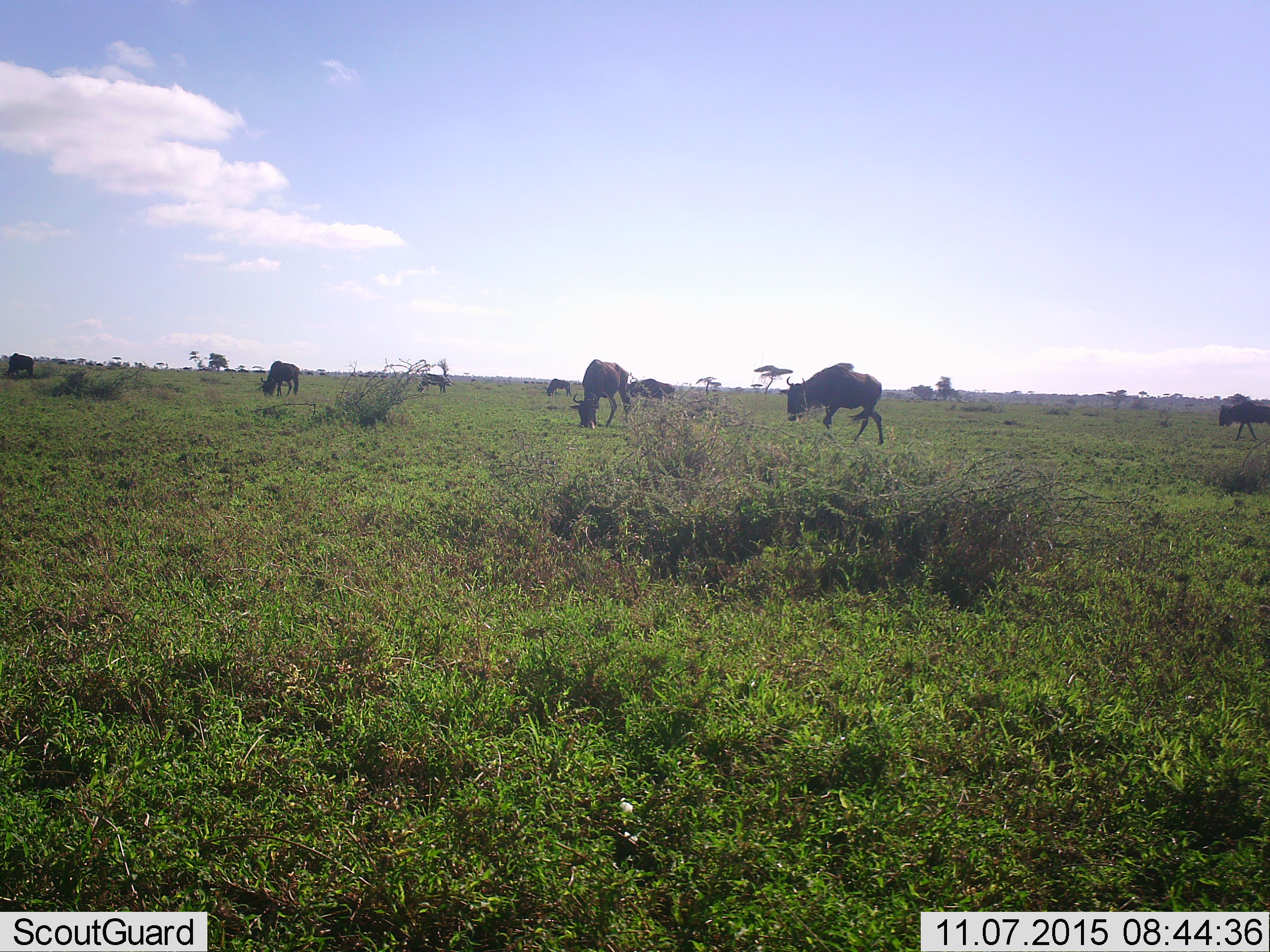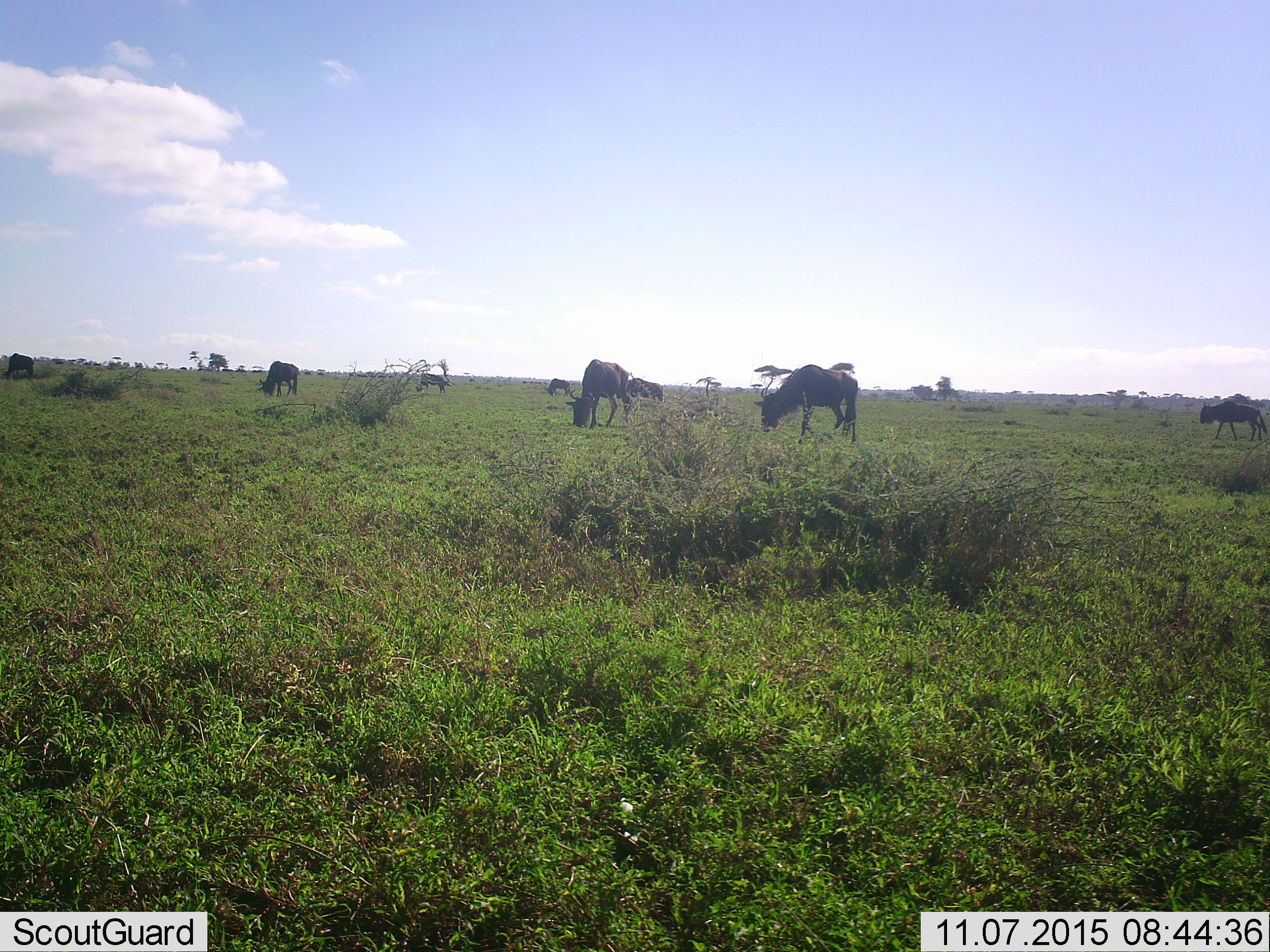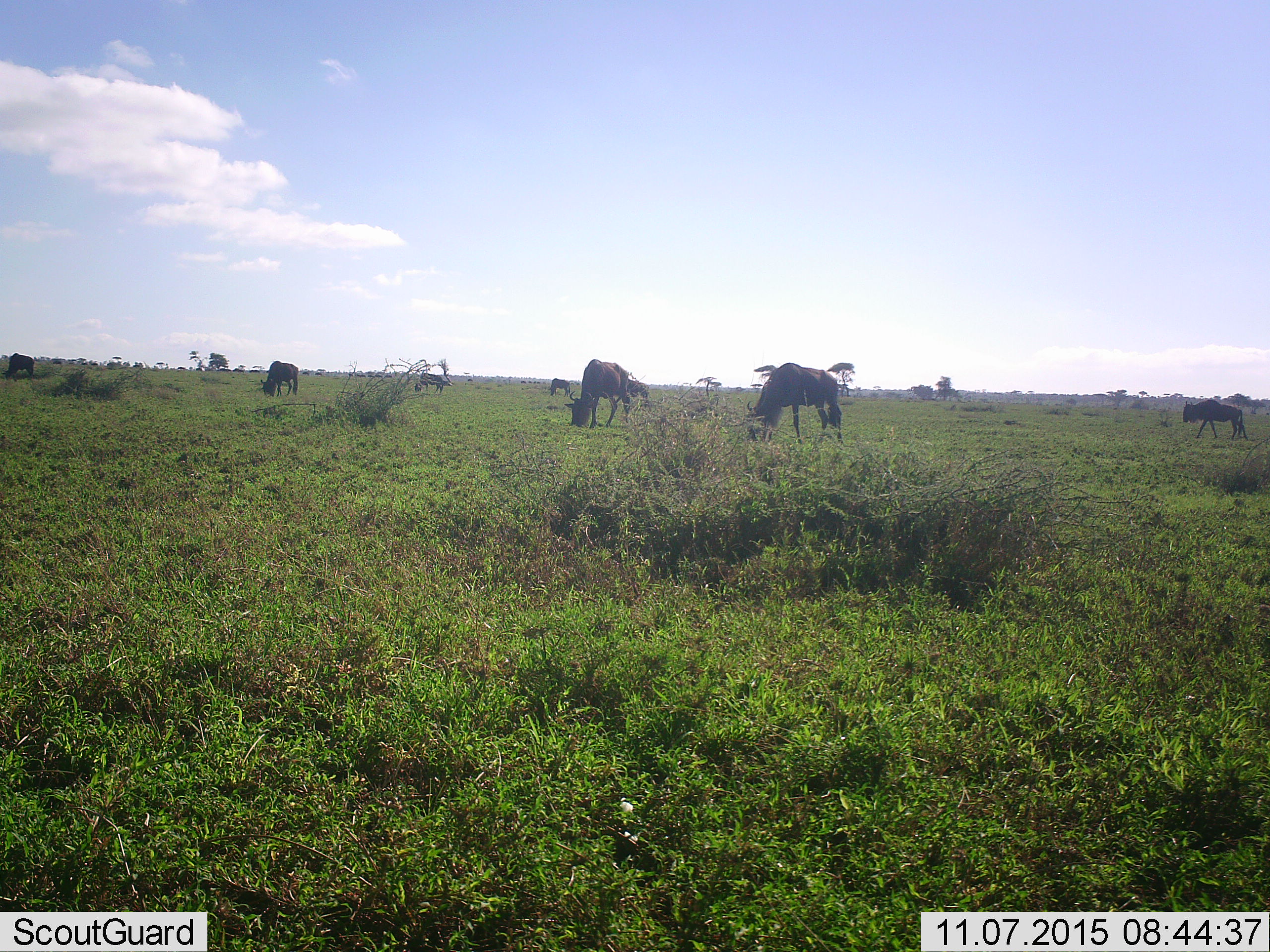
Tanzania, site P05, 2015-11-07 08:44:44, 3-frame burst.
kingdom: Animalia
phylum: Chordata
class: Mammalia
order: Artiodactyla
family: Bovidae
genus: Connochaetes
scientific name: Connochaetes taurinus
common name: blue wildebeest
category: wildebeest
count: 11-50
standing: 38%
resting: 0%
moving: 88%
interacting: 0%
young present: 12%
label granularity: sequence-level